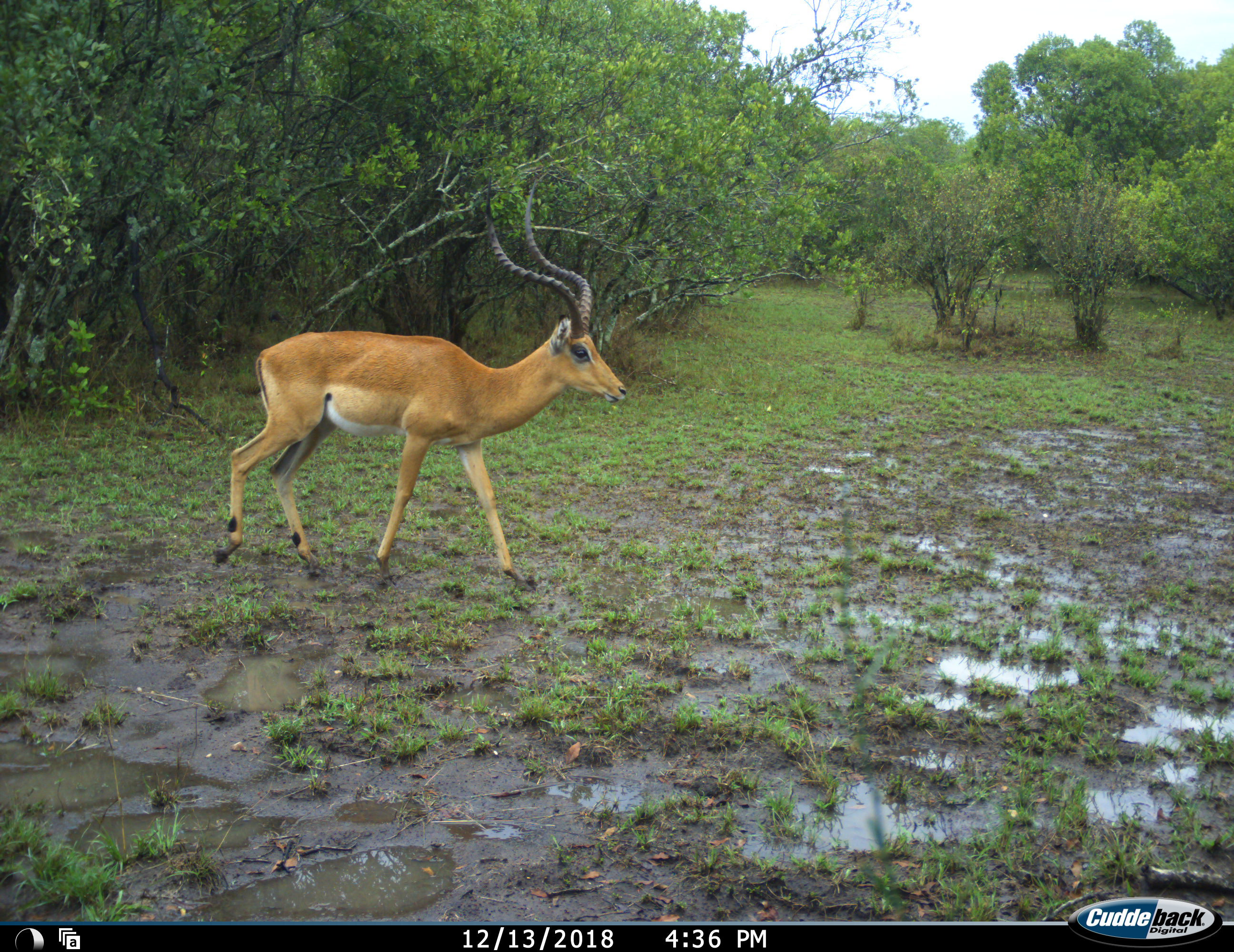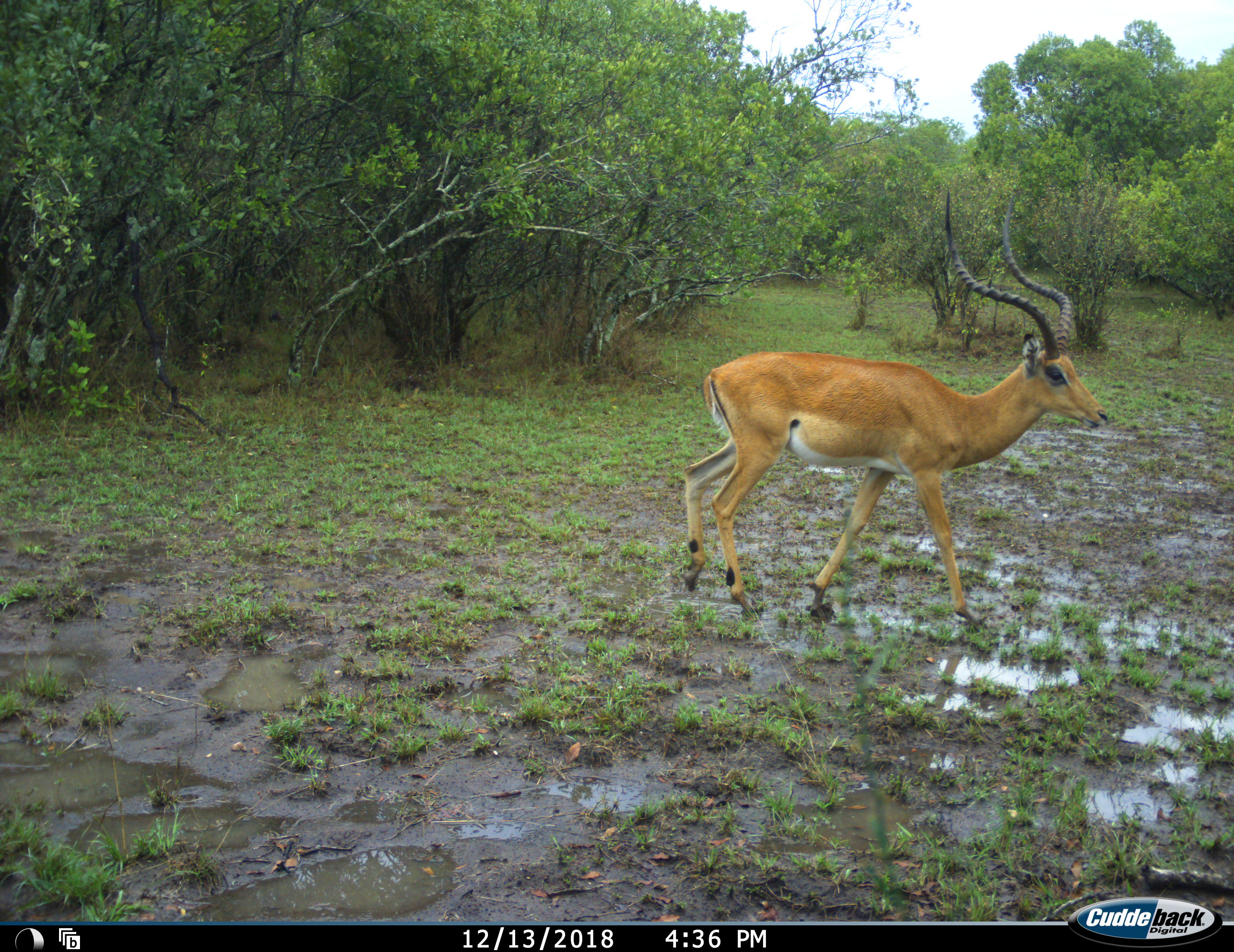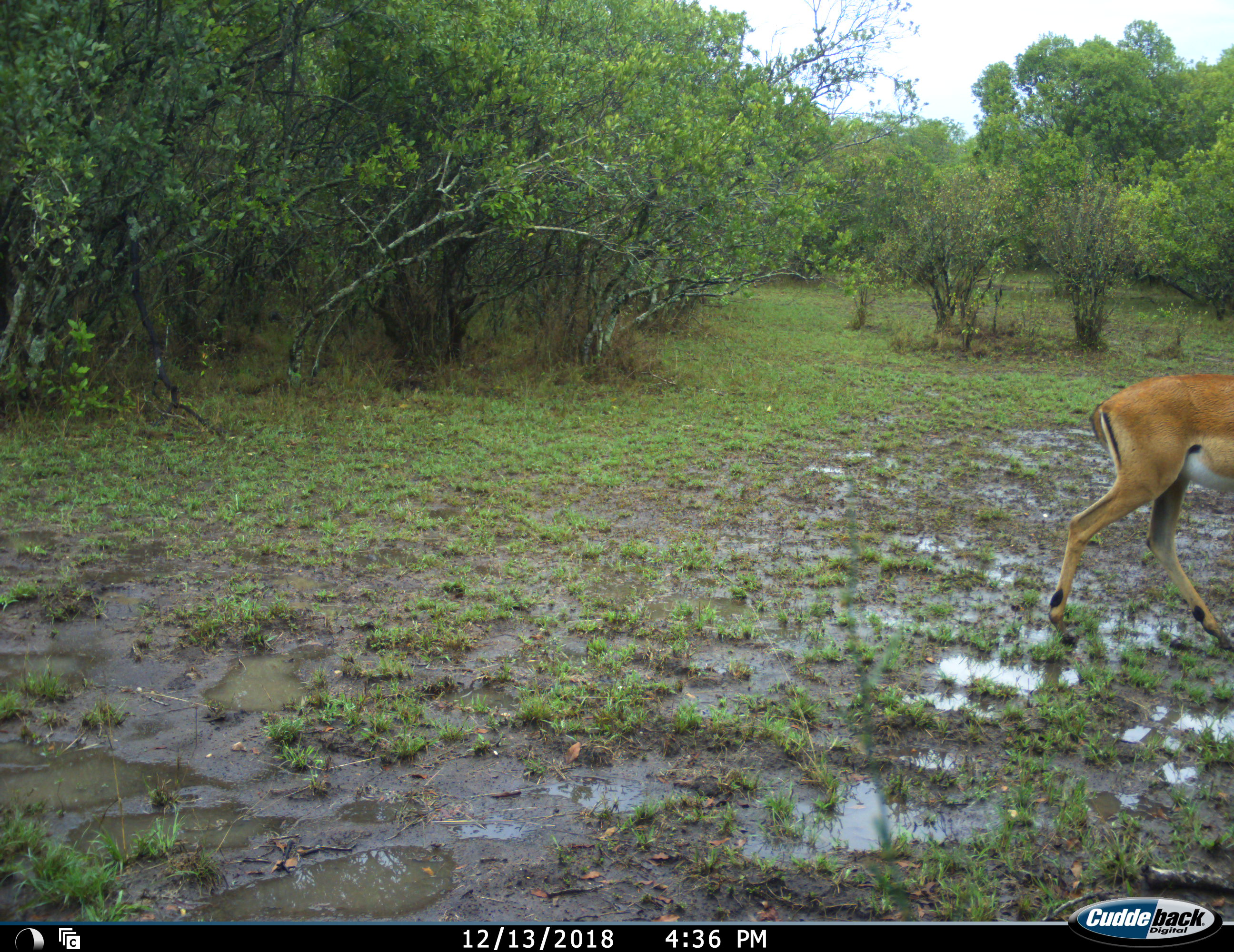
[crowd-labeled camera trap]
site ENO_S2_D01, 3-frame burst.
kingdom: Animalia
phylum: Chordata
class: Mammalia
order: Artiodactyla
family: Bovidae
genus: Aepyceros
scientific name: Aepyceros melampus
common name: impala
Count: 1.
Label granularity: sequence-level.